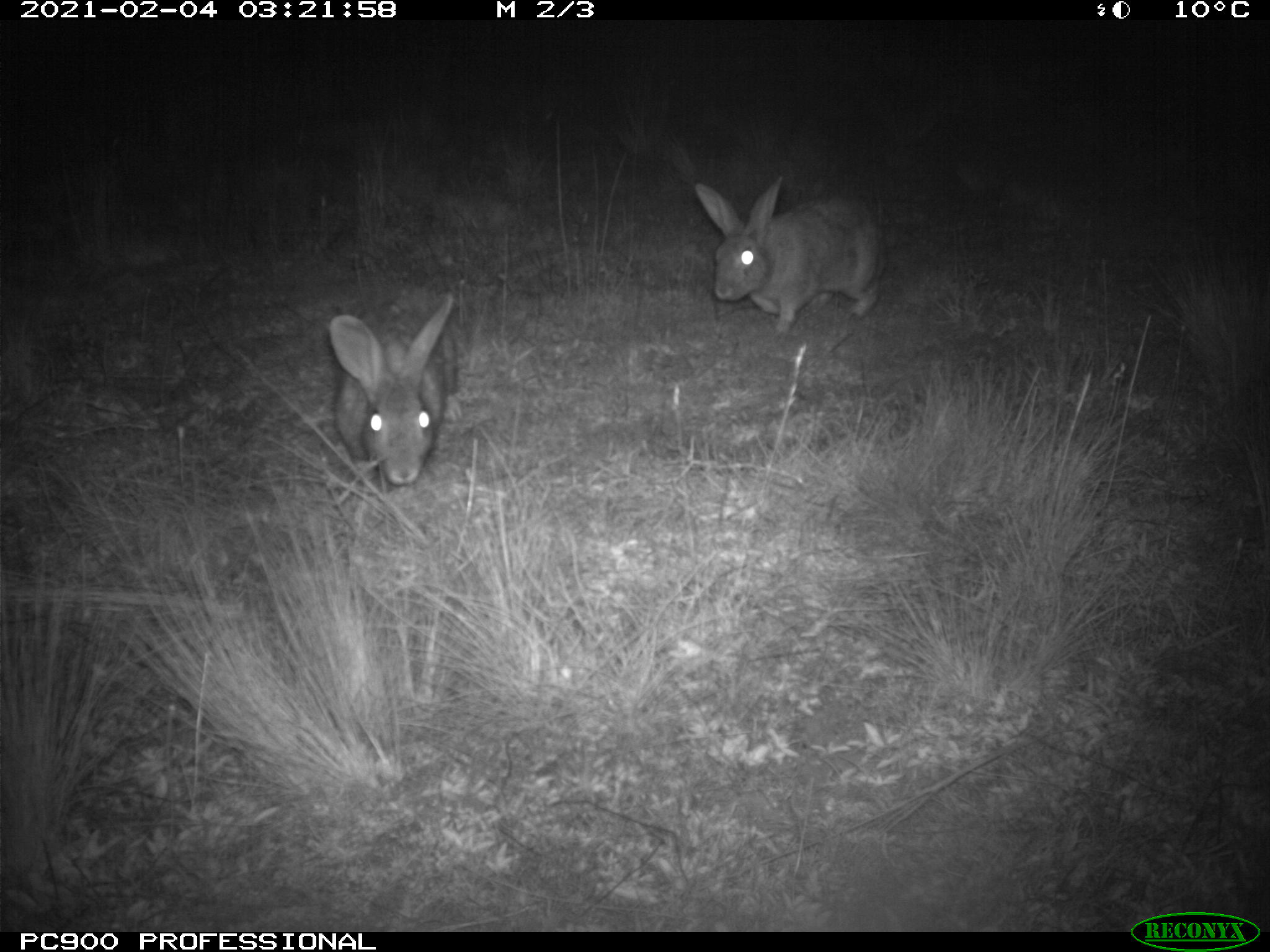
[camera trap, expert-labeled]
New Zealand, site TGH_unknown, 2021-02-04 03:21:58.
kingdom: Animalia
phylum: Chordata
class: Mammalia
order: Lagomorpha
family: Leporidae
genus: Oryctolagus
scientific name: Oryctolagus cuniculus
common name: european rabbit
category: rabbit